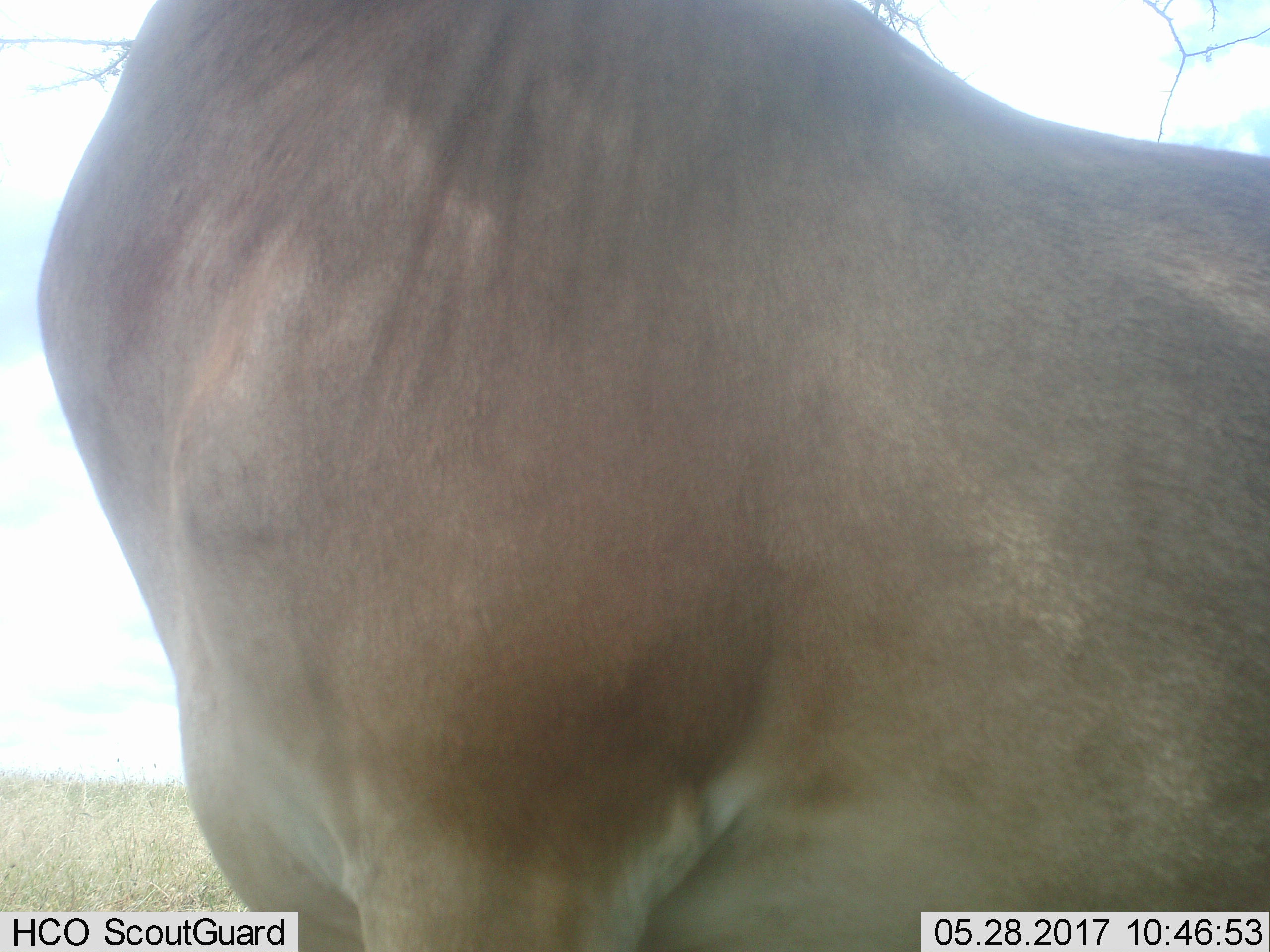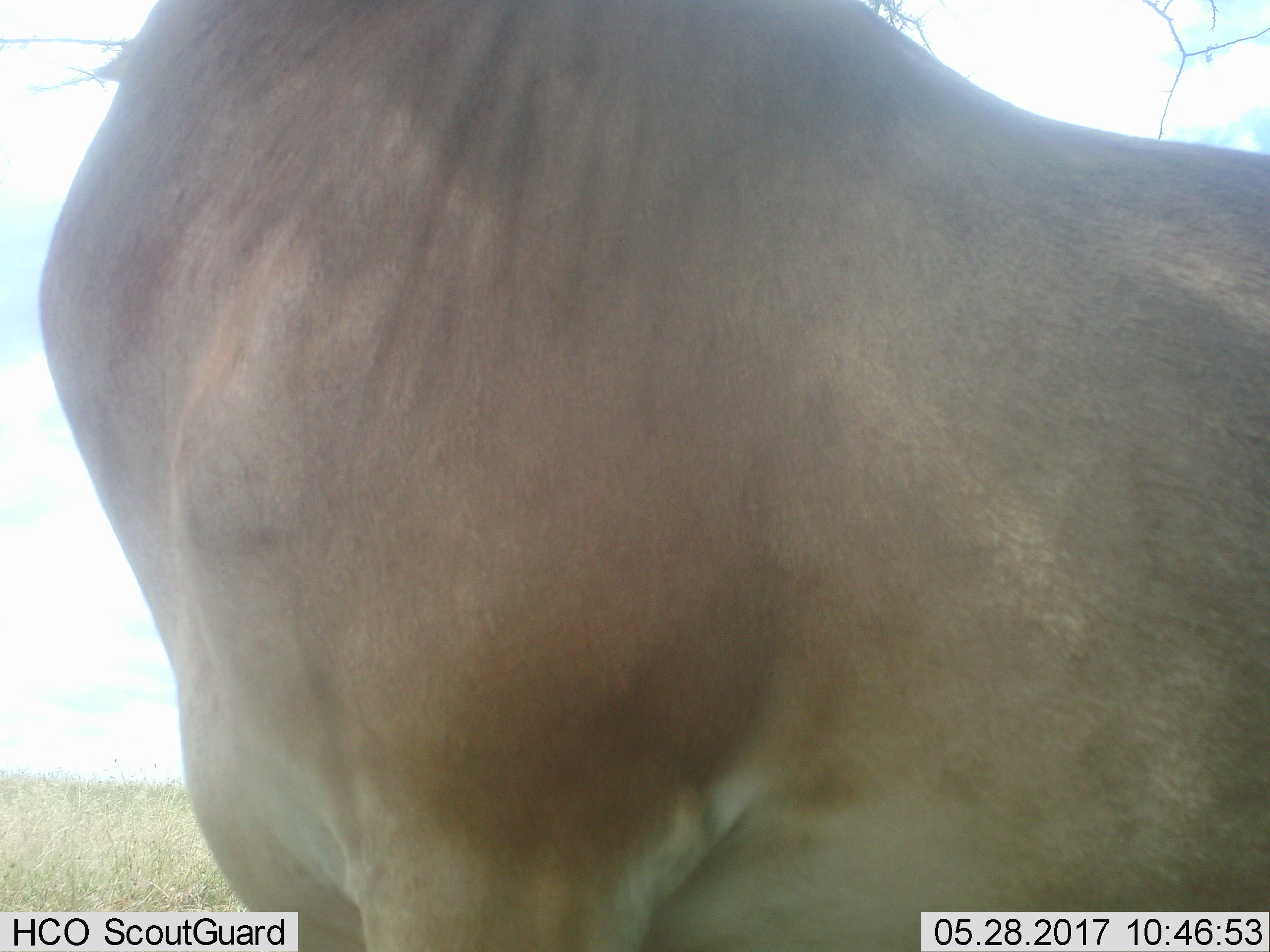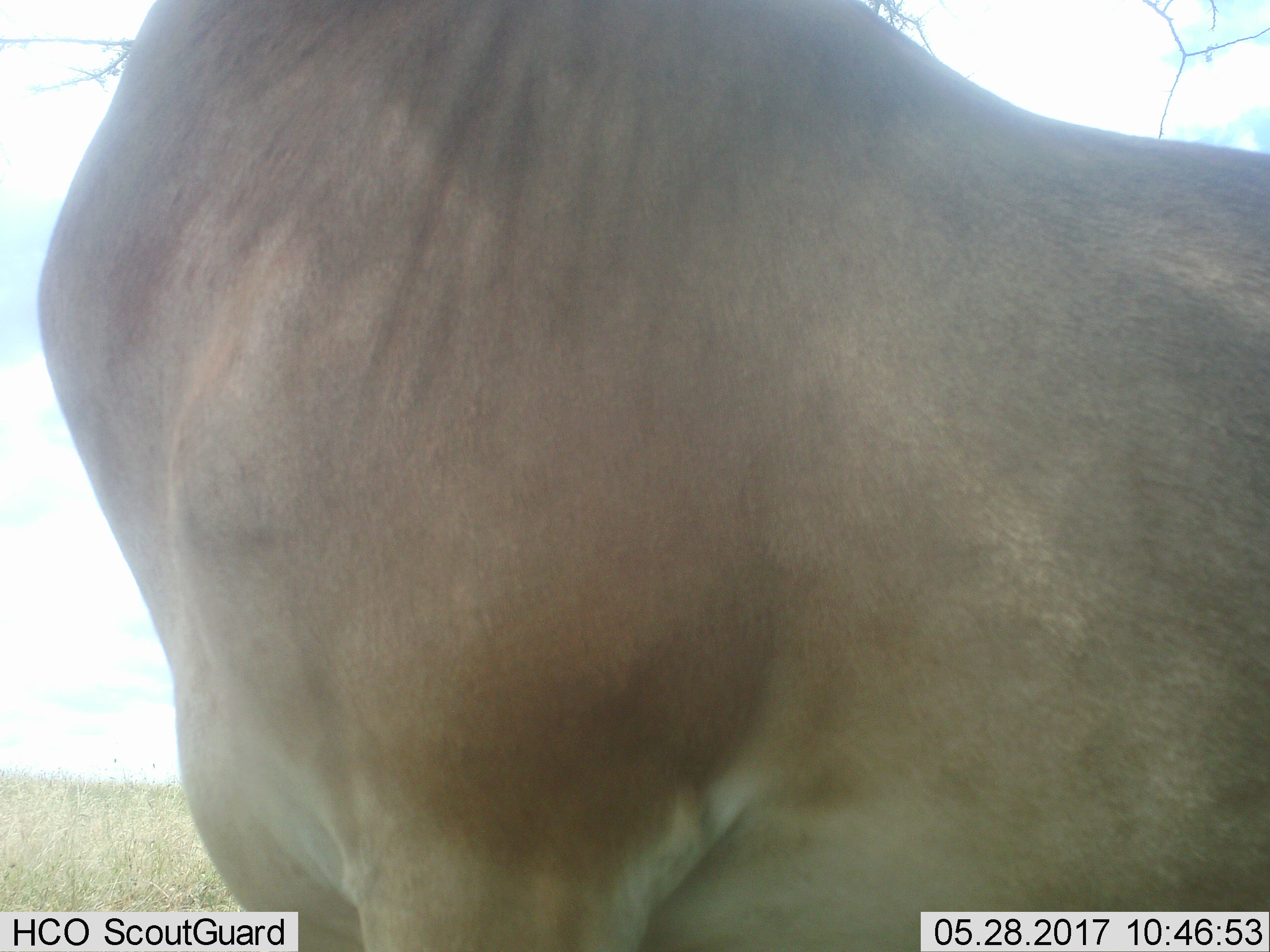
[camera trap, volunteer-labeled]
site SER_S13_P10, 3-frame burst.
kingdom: Animalia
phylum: Chordata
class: Mammalia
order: Artiodactyla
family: Bovidae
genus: Alcelaphus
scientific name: Alcelaphus buselaphus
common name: hartebeest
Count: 1.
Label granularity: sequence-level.